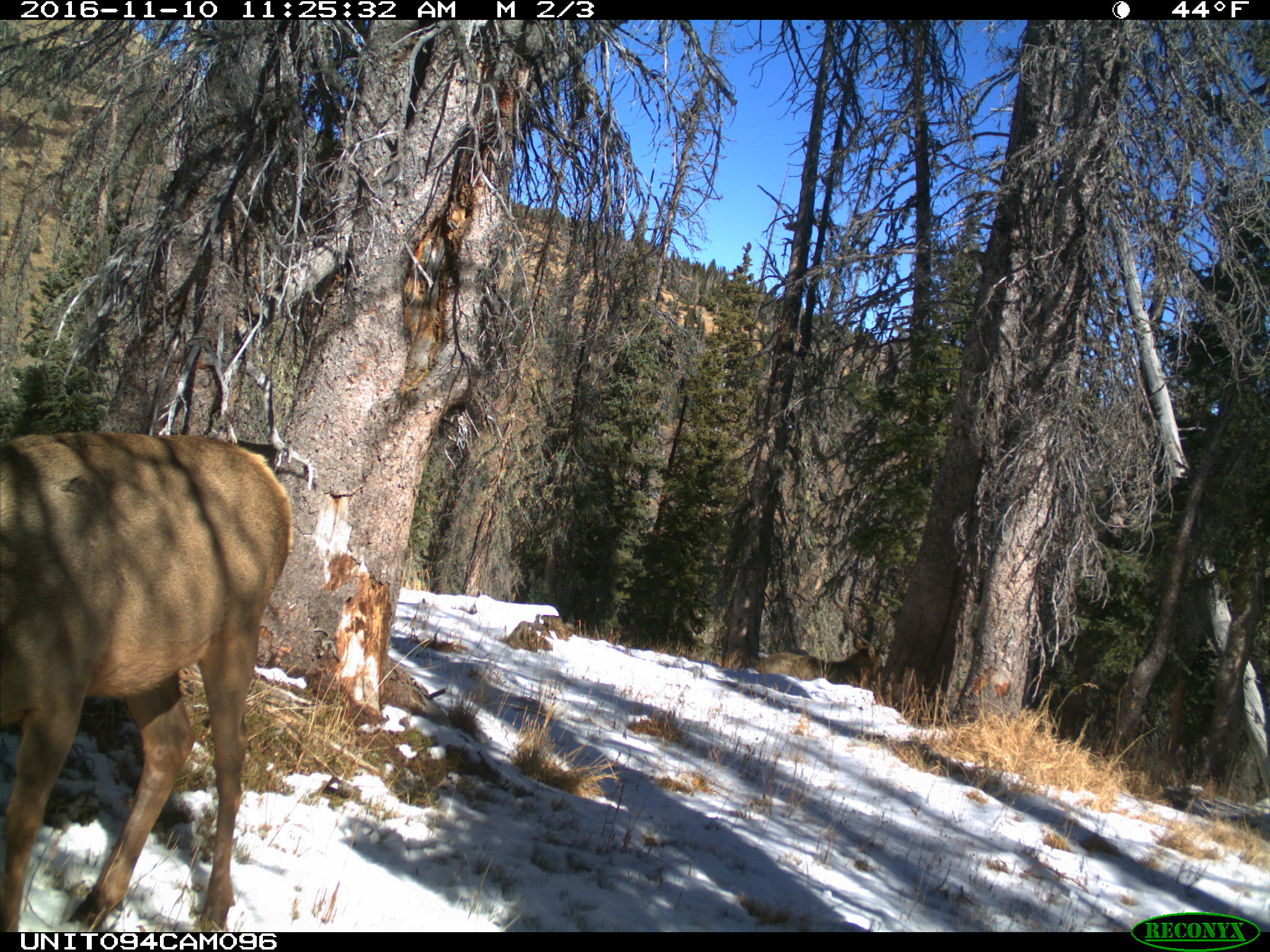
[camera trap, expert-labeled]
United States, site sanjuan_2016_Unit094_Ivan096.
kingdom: Animalia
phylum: Chordata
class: Mammalia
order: Artiodactyla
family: Cervidae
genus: Cervus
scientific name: Cervus elaphus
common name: red deer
Cervus elaphus (red deer).